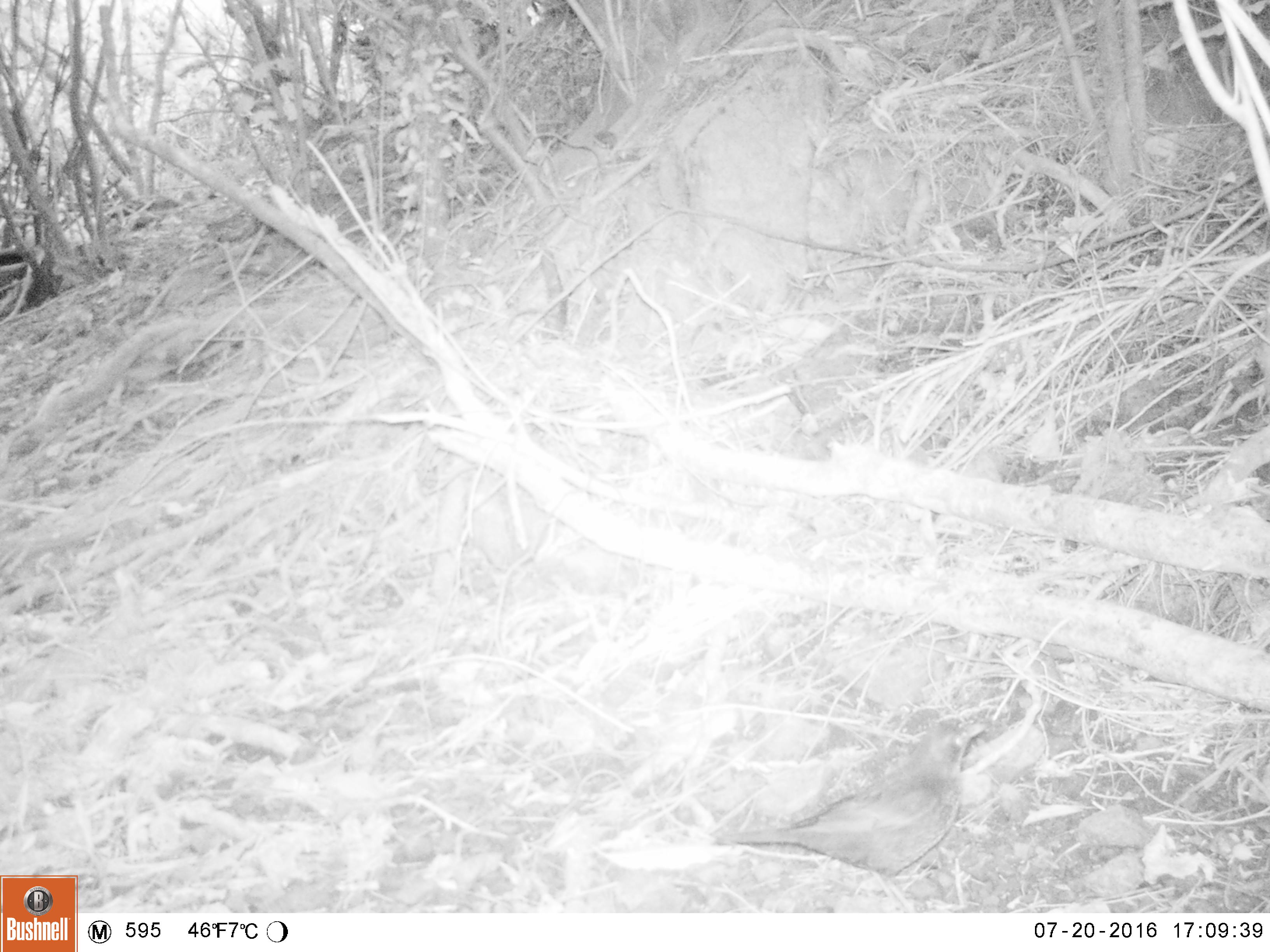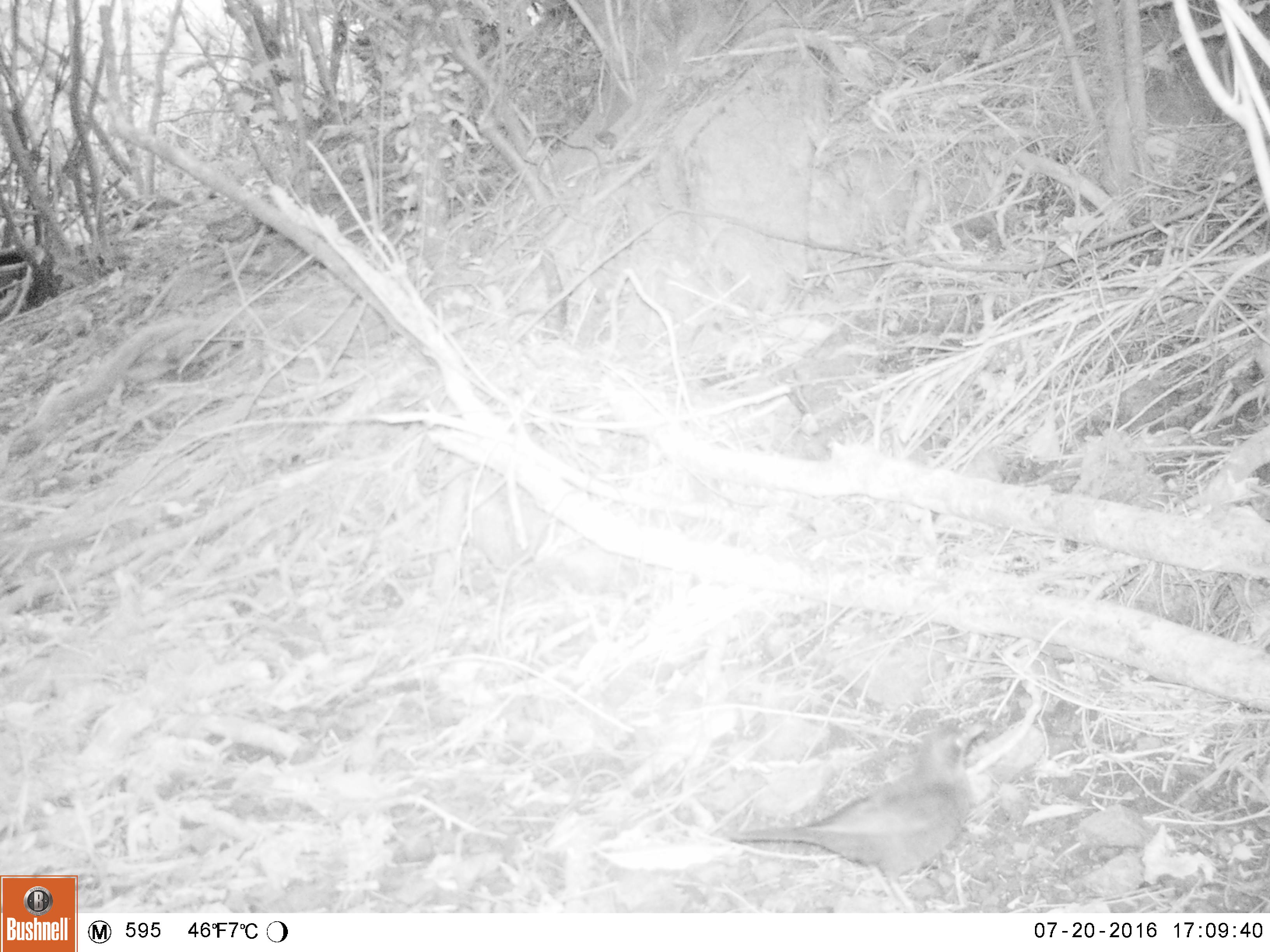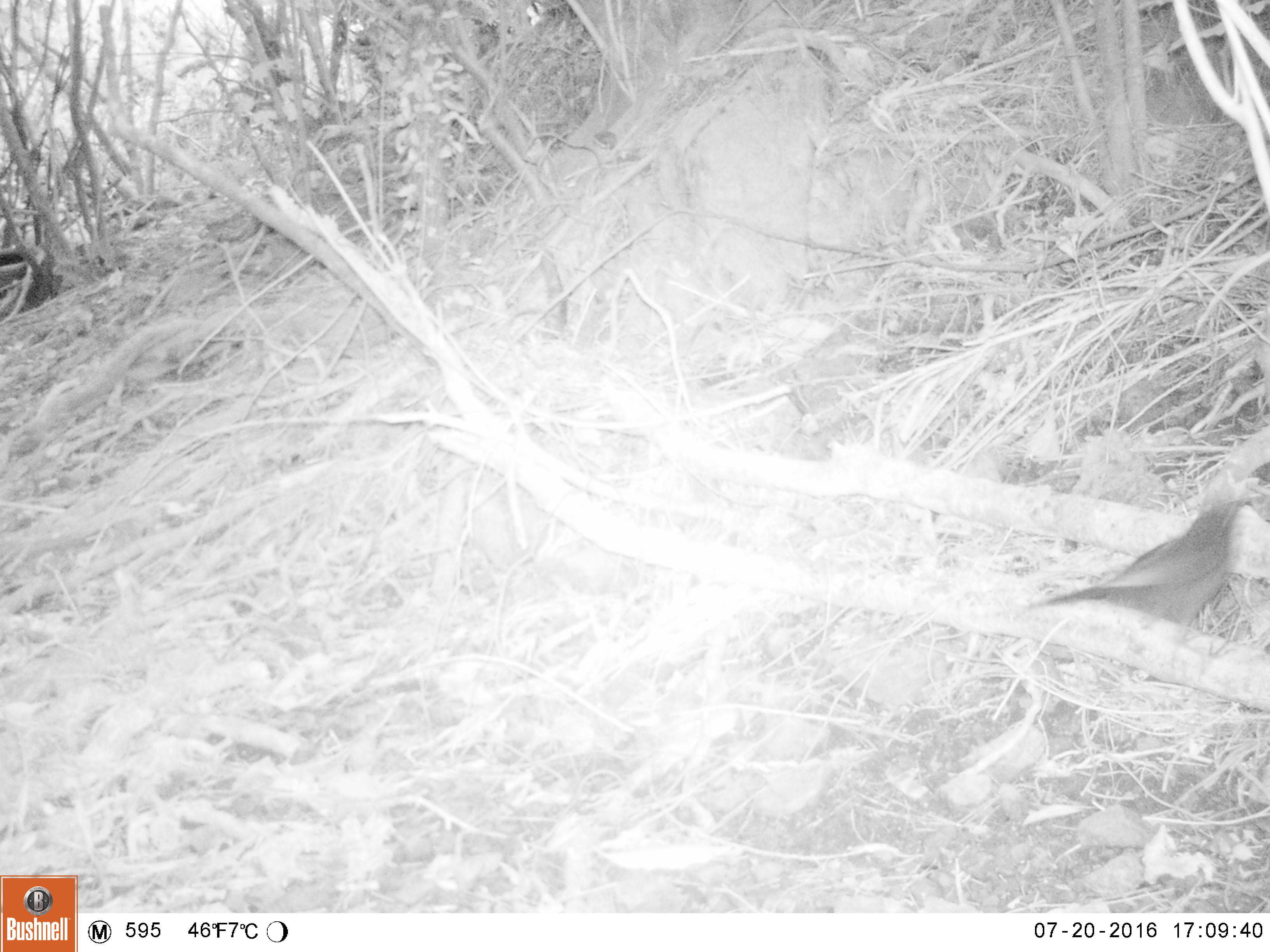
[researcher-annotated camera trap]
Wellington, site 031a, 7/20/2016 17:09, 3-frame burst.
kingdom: Animalia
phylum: Chordata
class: Aves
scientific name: Aves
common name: bird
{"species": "bird (Aves)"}